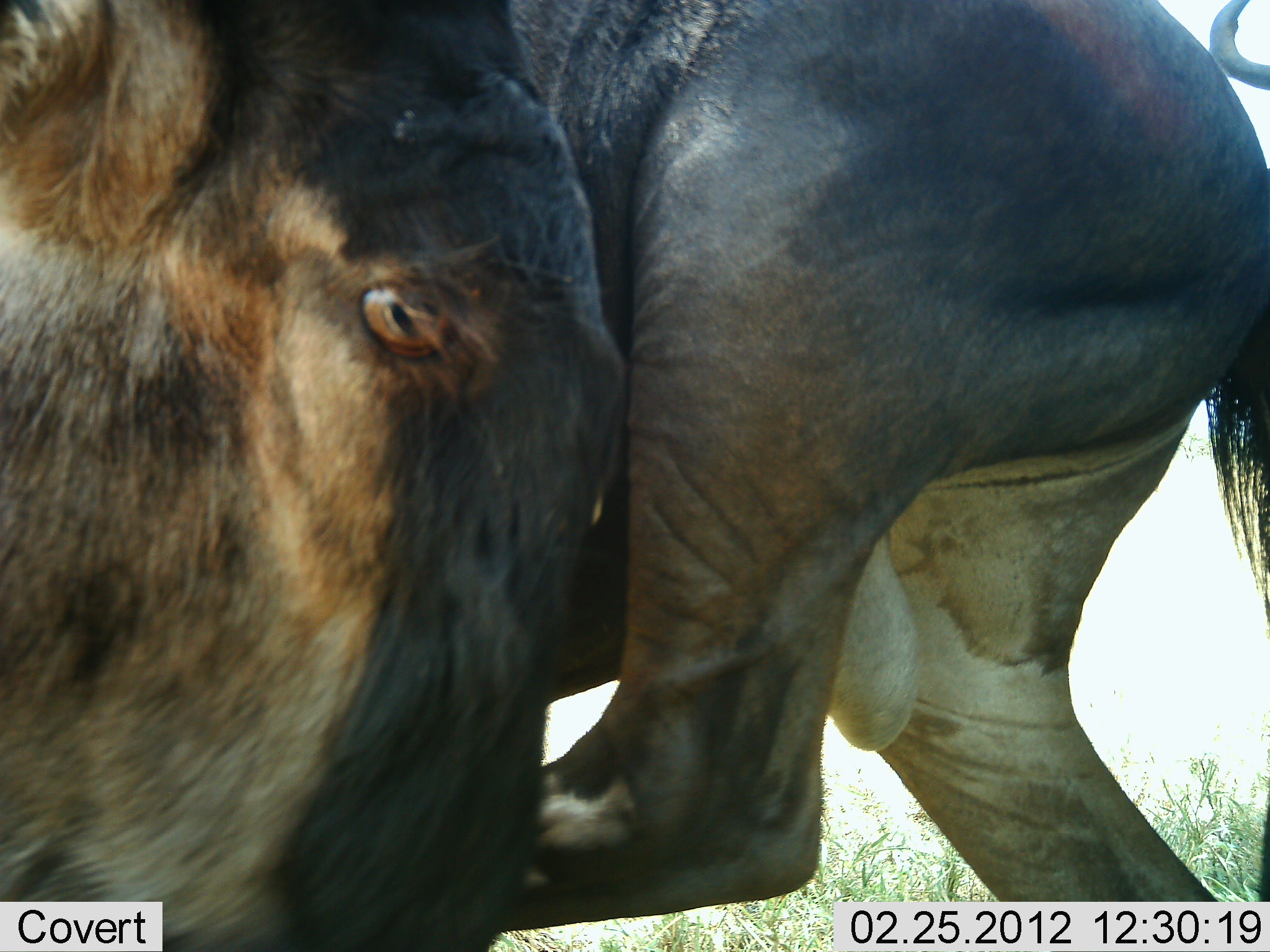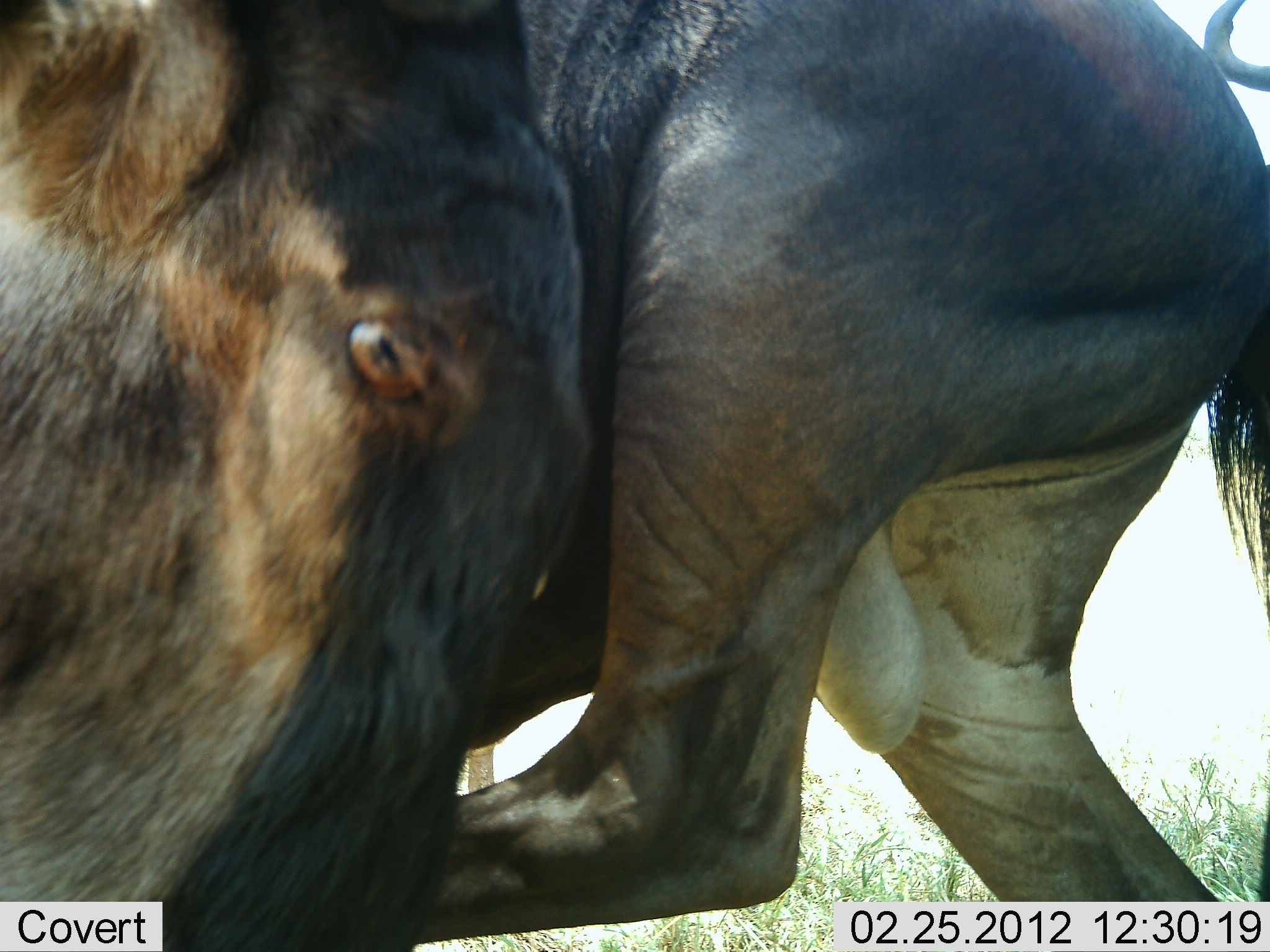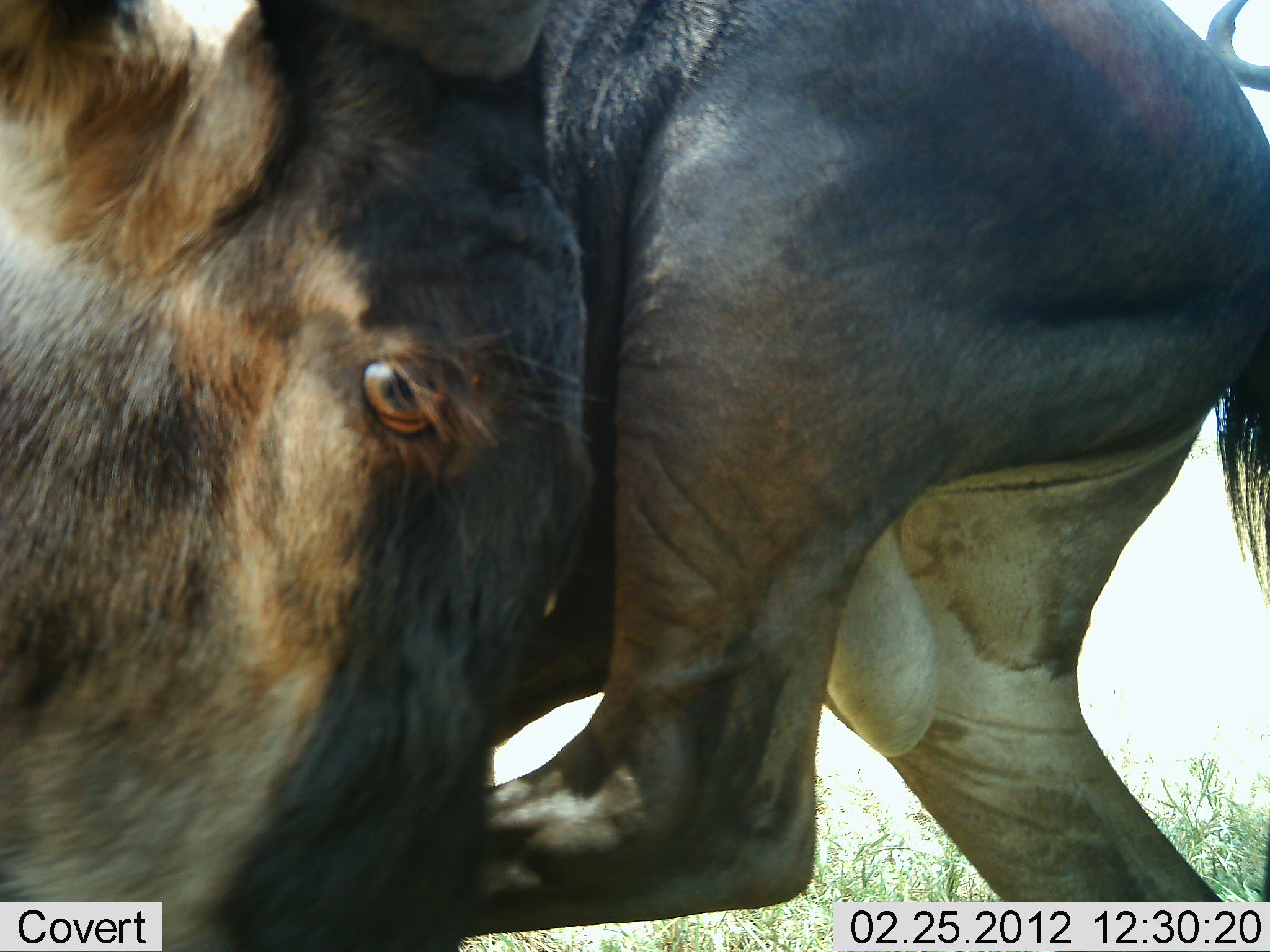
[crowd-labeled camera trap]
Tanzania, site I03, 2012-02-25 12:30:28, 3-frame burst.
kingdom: Animalia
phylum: Chordata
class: Mammalia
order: Artiodactyla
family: Bovidae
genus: Connochaetes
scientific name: Connochaetes taurinus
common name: blue wildebeest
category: wildebeest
Wildebeest (blue wildebeest) (Connochaetes taurinus), count 1. Behavior (volunteer vote fractions): standing 84%, resting 0%, moving 13%, interacting 13%. Young present (vote fraction): 0%. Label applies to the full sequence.